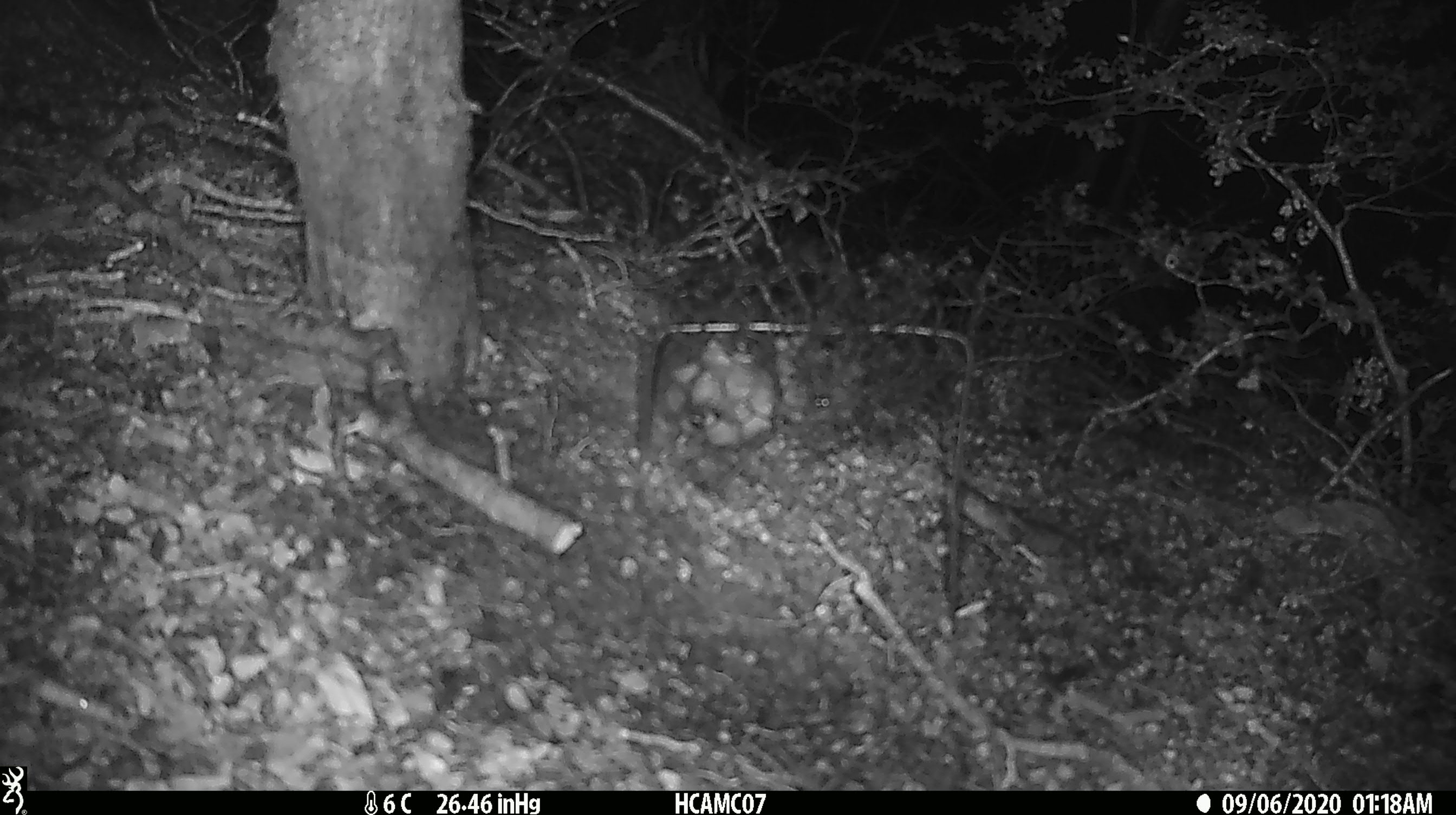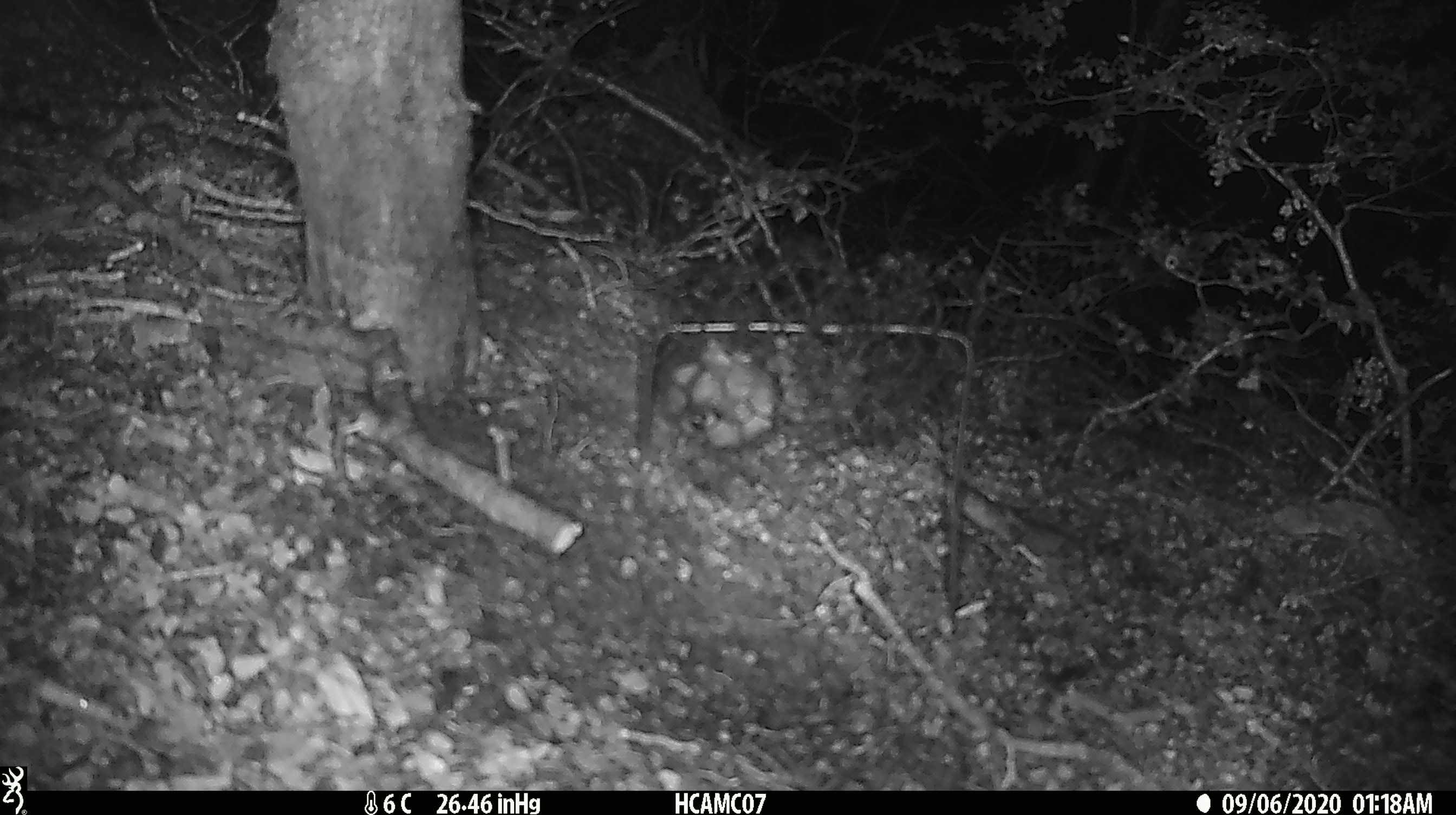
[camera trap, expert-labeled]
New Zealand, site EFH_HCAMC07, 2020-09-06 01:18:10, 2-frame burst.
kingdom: Animalia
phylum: Chordata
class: Mammalia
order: Rodentia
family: Muridae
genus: Rattus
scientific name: Rattus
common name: rat